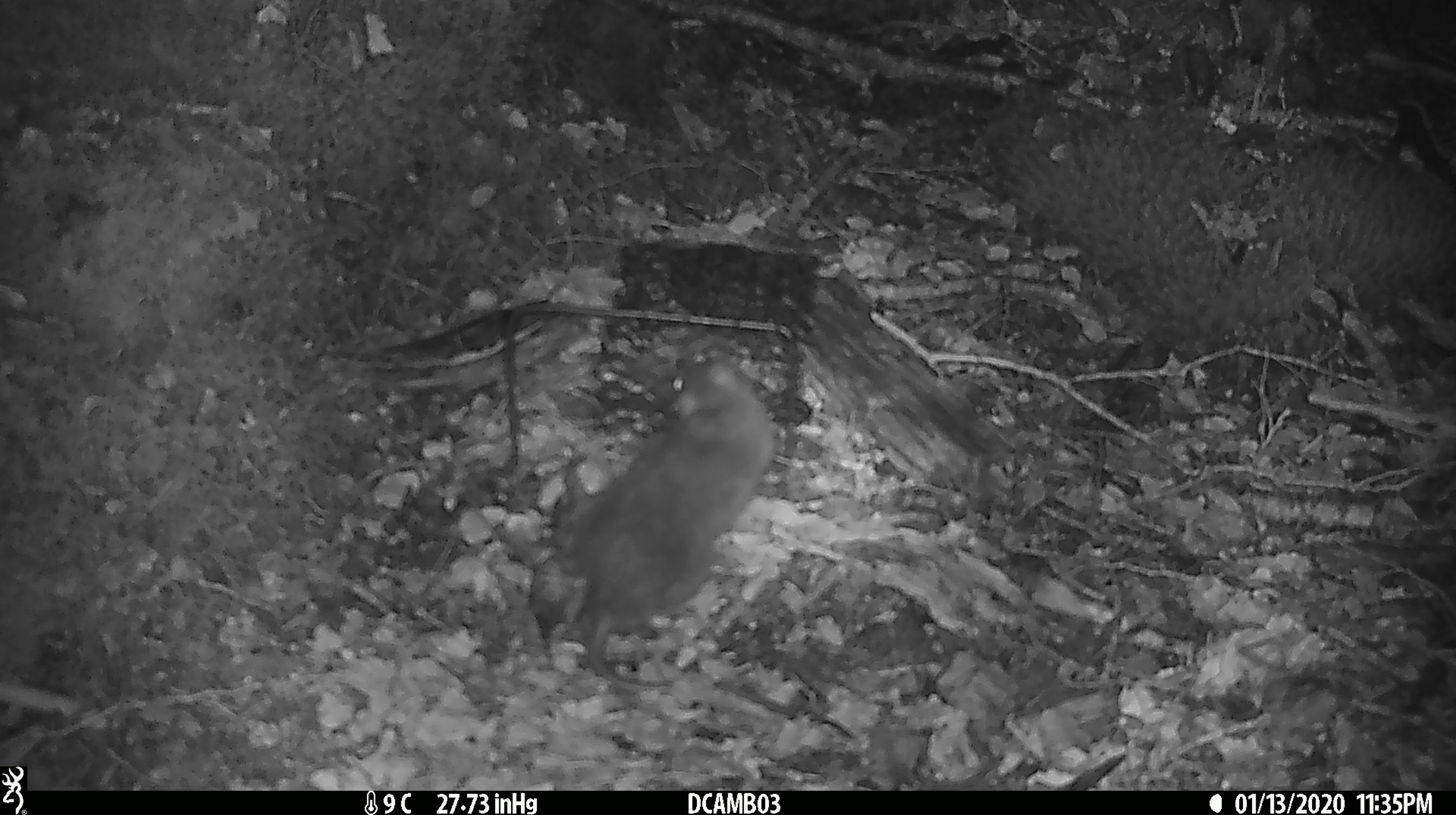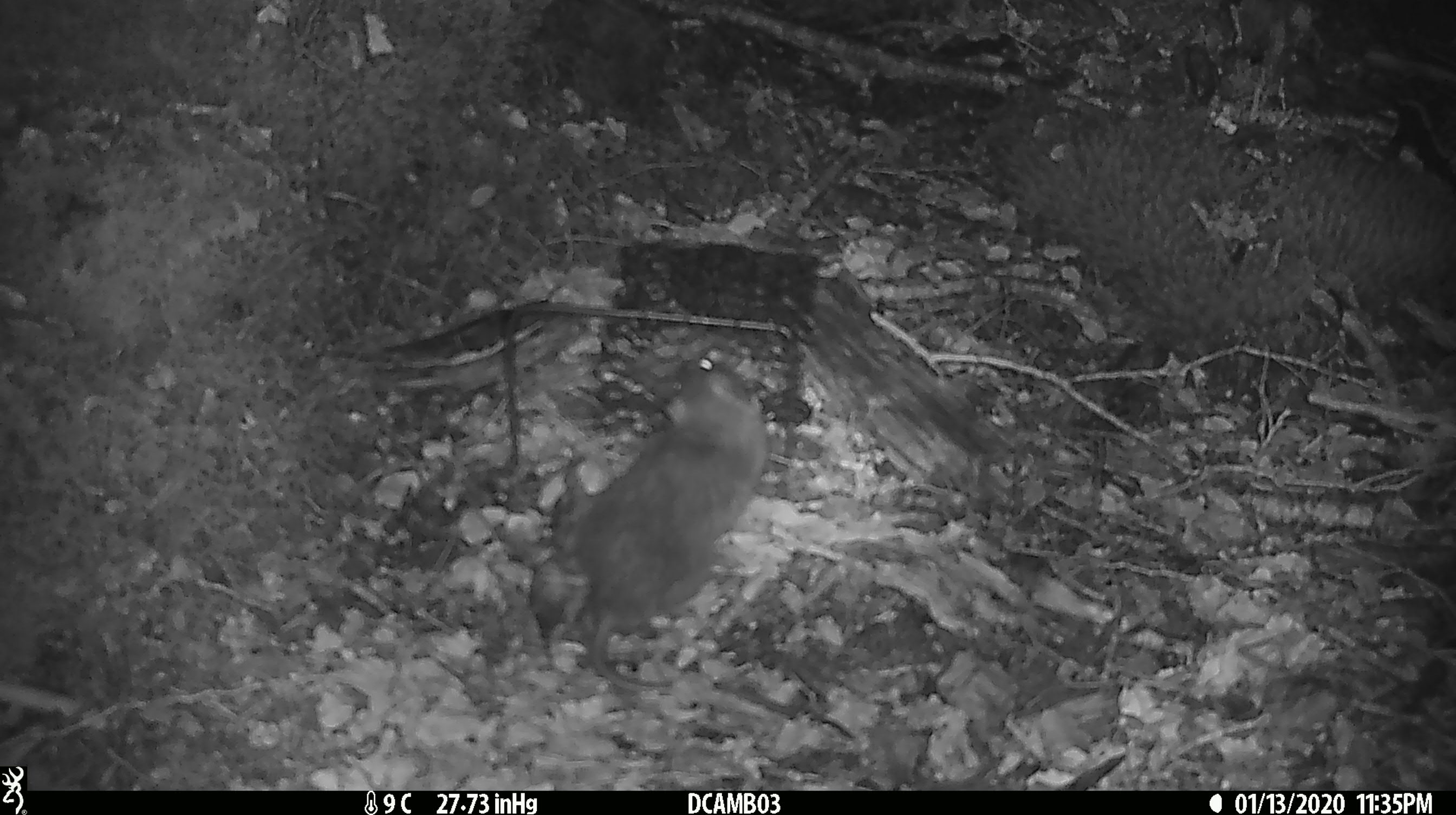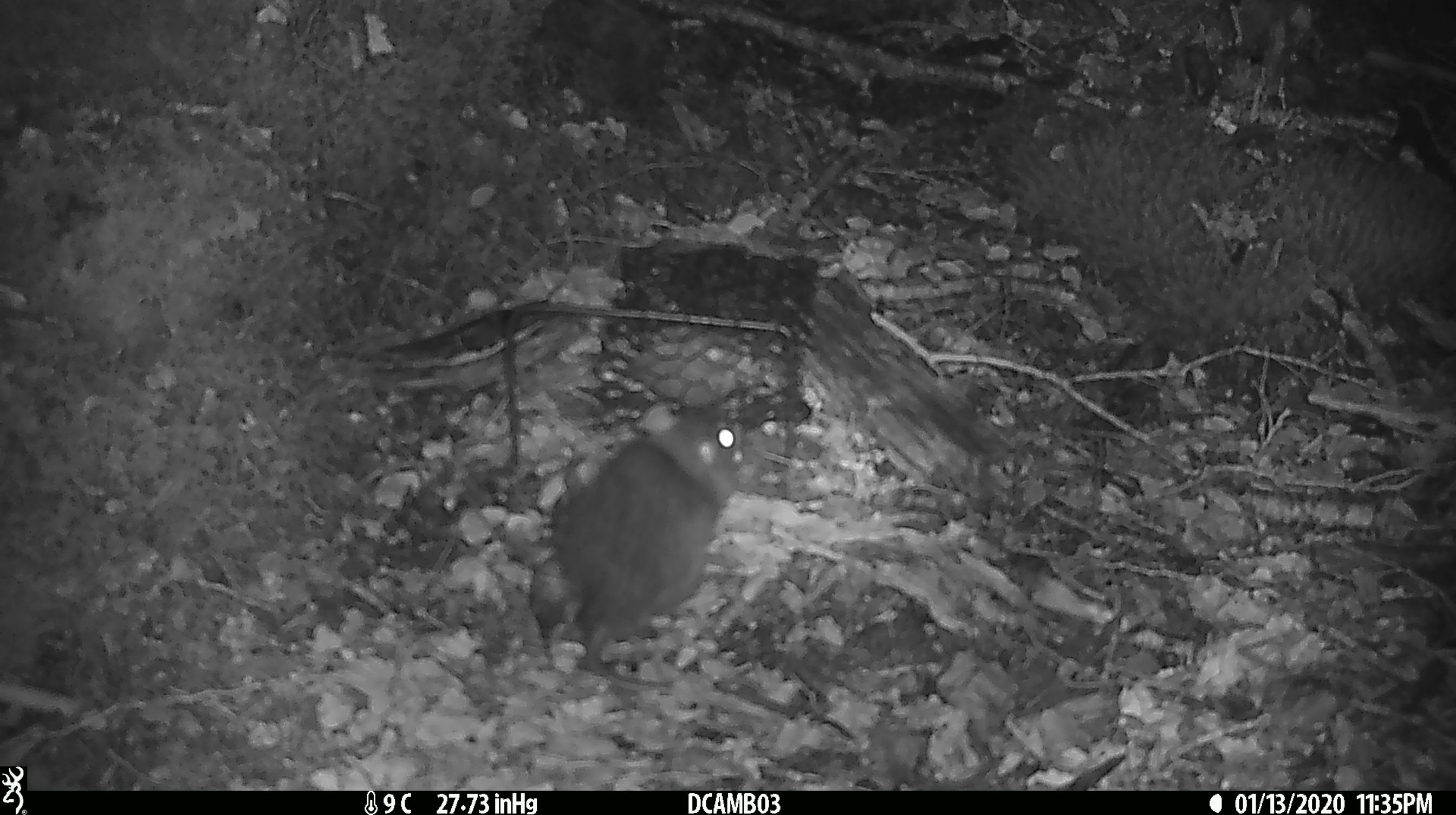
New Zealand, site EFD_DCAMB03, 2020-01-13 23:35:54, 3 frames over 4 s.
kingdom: Animalia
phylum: Chordata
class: Mammalia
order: Rodentia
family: Muridae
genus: Rattus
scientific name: Rattus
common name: rat